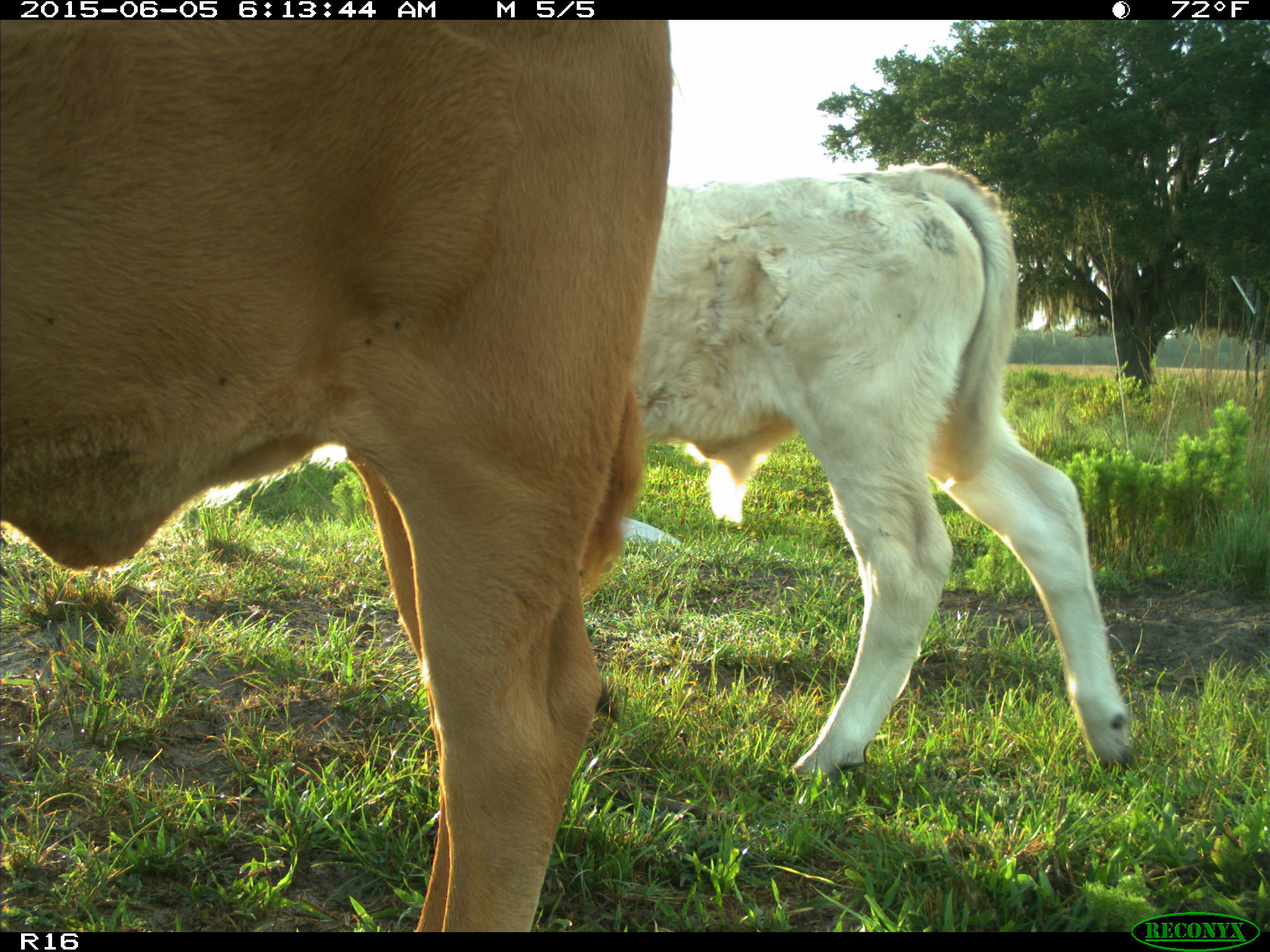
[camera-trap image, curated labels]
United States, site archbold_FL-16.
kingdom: Animalia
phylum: Chordata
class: Mammalia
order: Artiodactyla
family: Bovidae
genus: Bos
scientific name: Bos taurus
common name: domestic cow